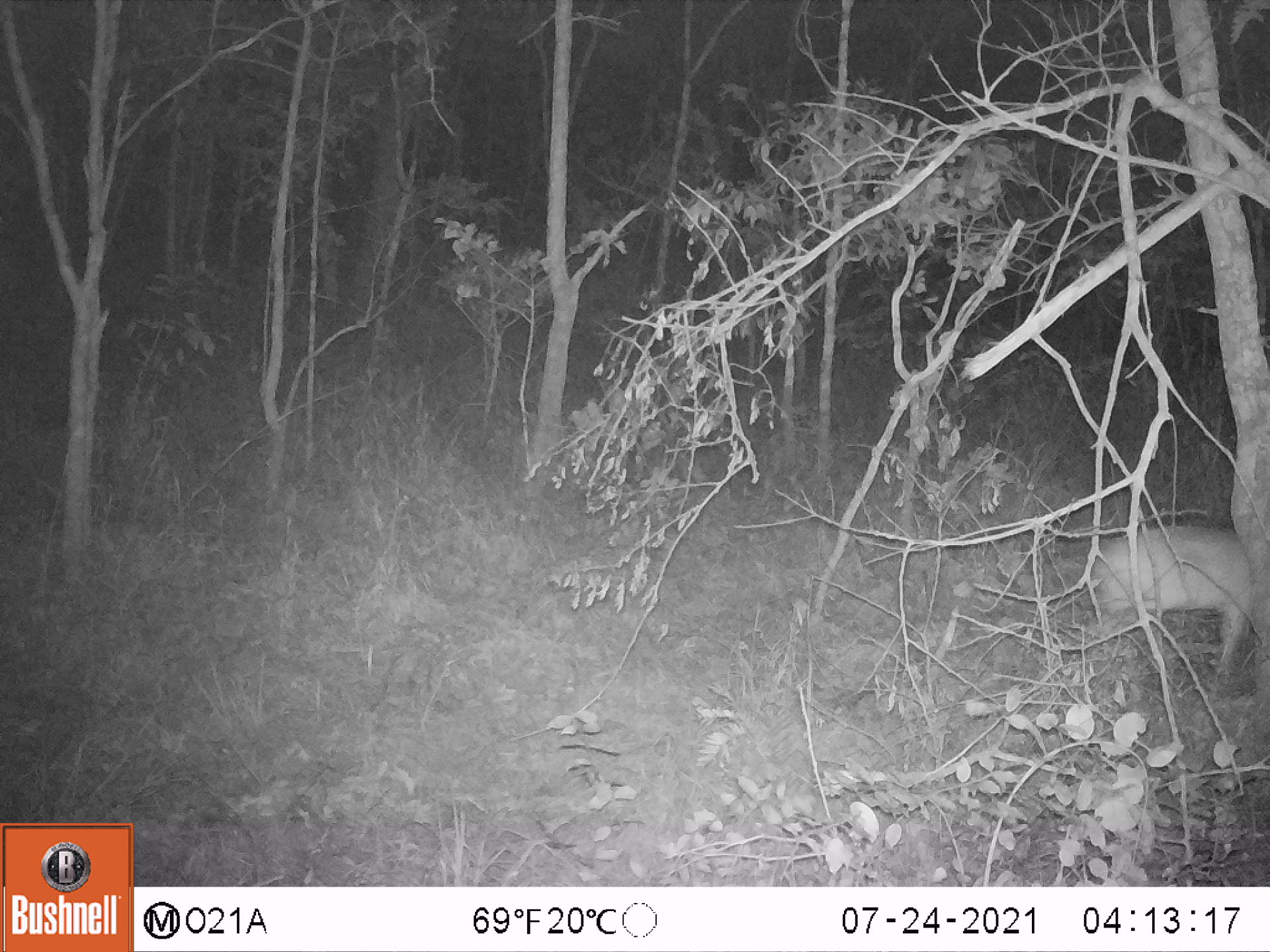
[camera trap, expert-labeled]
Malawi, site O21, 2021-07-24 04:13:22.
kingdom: Animalia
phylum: Chordata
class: Mammalia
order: Artiodactyla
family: Bovidae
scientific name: Antilopinae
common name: small antelope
Small antelope (Antilopinae), count 1.